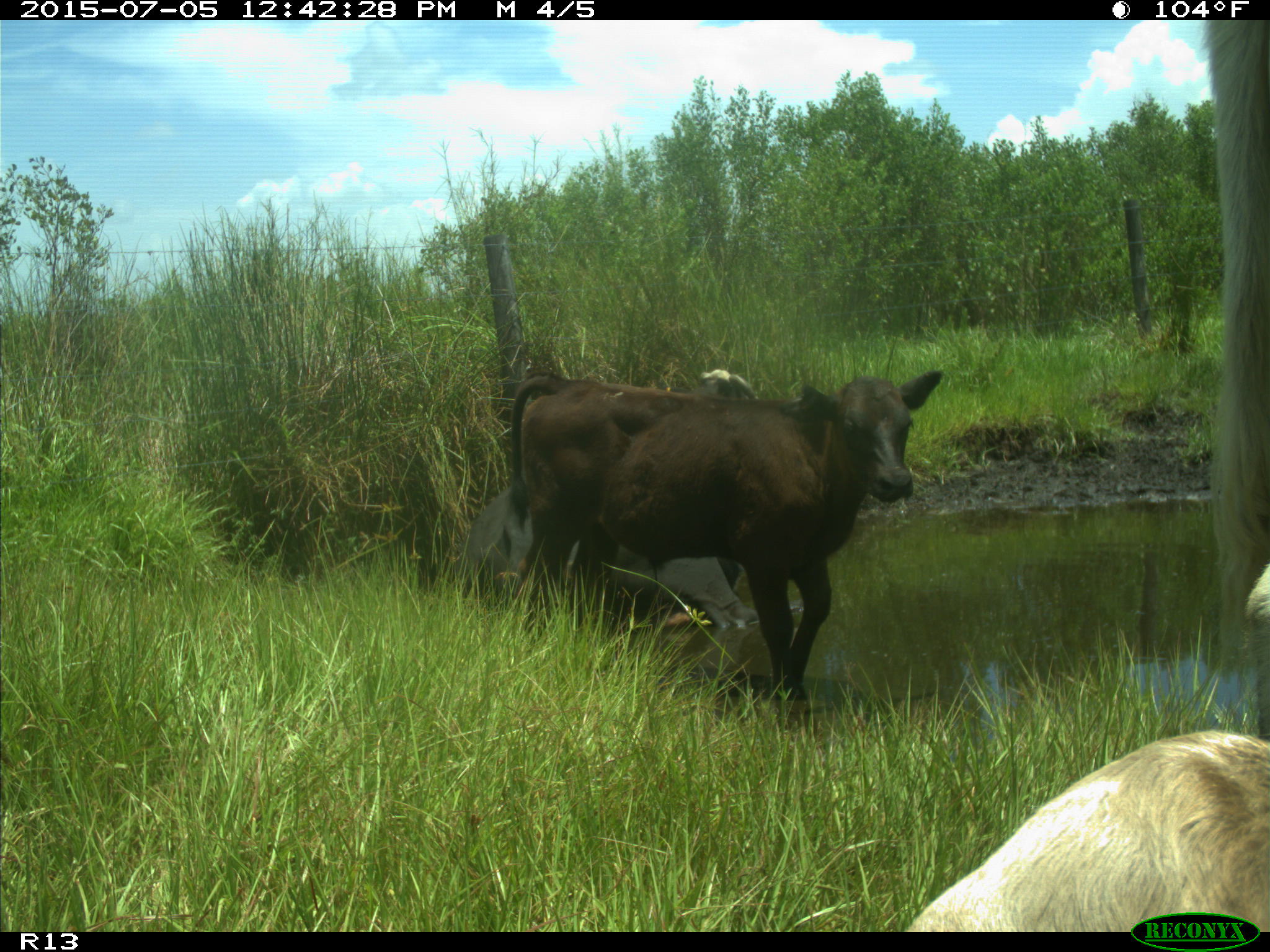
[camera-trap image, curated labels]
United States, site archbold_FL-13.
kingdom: Animalia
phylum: Chordata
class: Mammalia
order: Artiodactyla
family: Bovidae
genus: Bos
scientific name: Bos taurus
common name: domestic cow